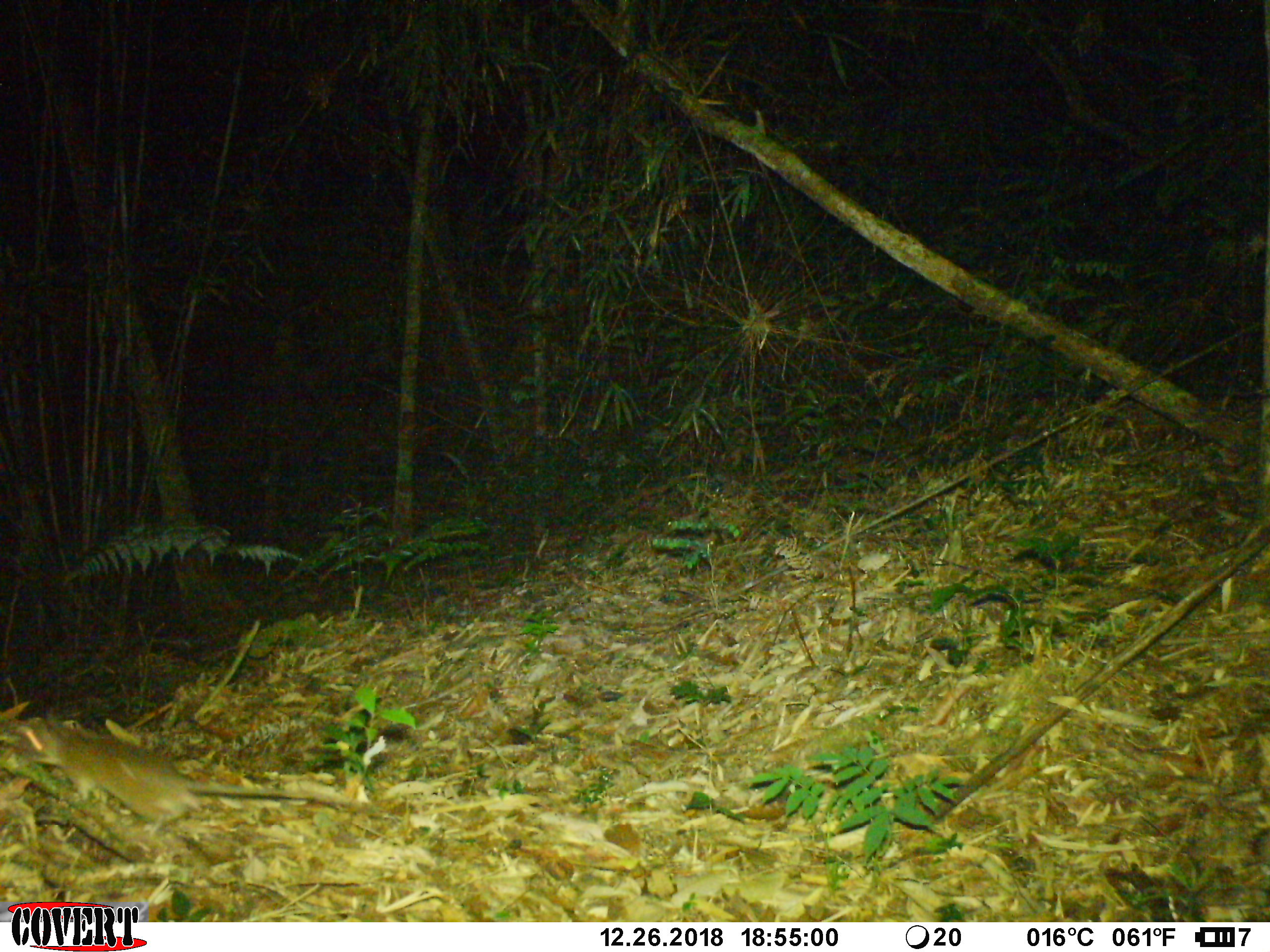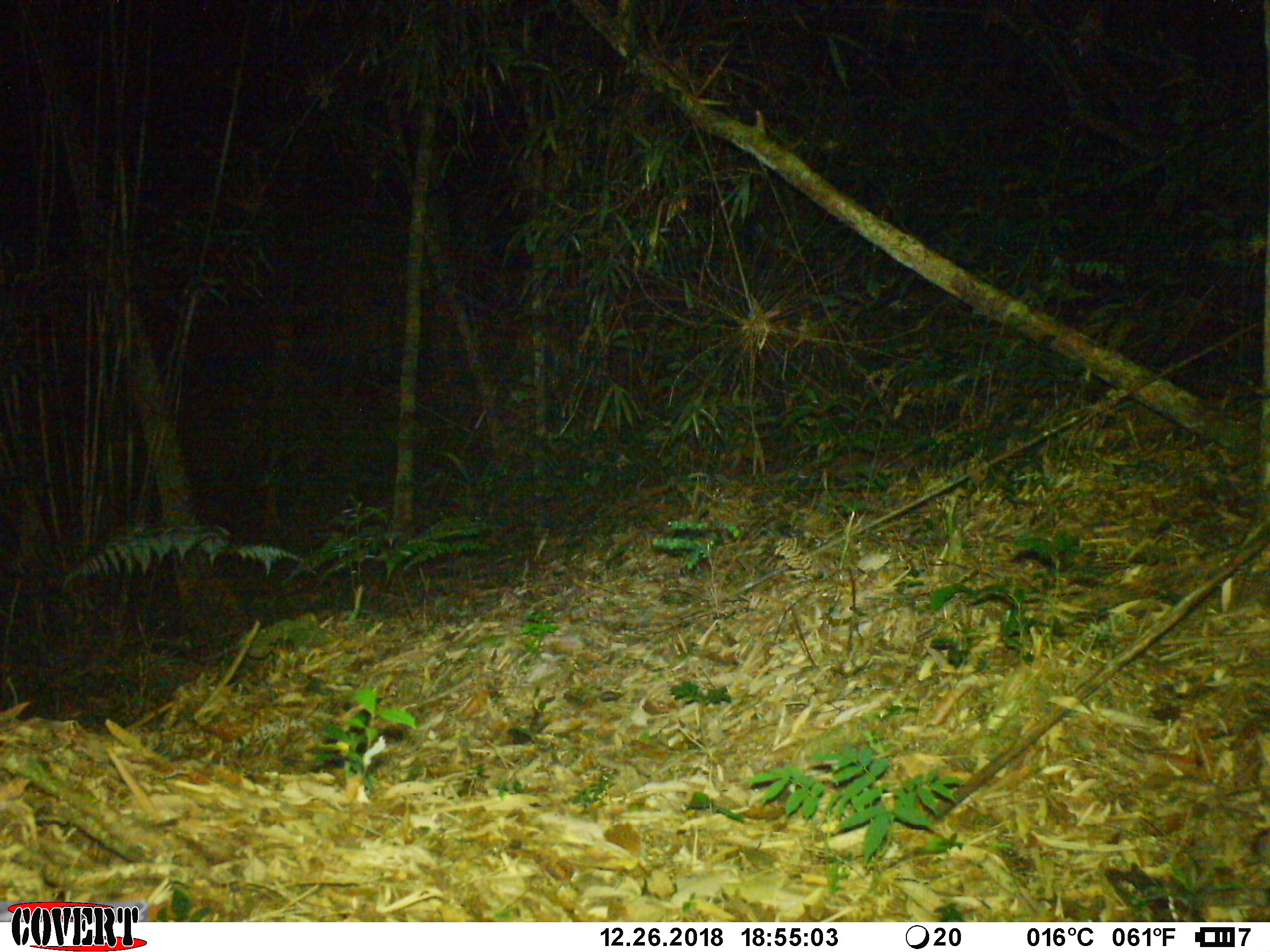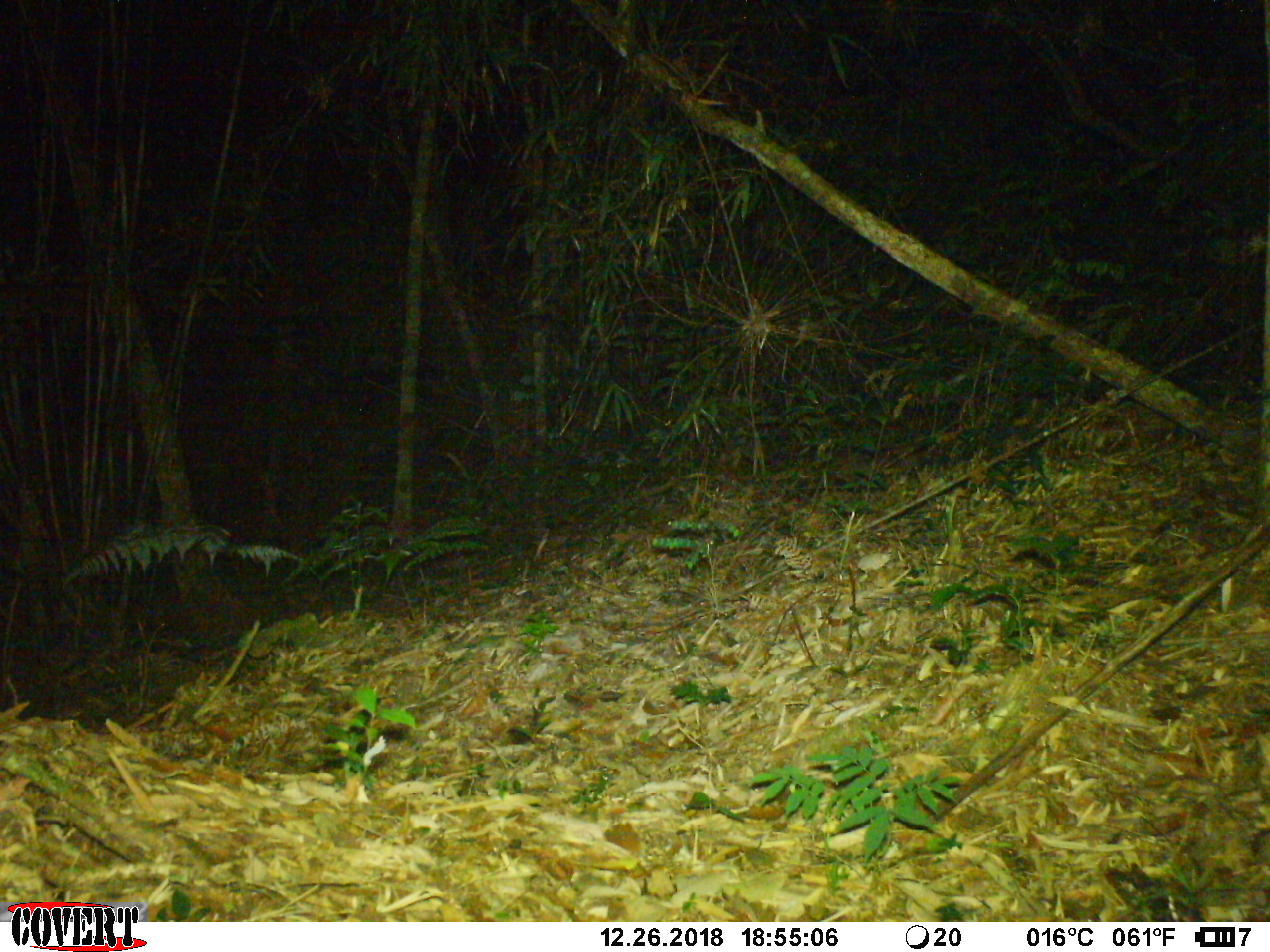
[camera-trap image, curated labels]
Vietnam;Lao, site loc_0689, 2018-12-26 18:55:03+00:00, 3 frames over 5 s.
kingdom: Animalia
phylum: Chordata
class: Mammalia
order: Rodentia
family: Muridae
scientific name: Muridae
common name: old-world mice and rats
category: unidentified murid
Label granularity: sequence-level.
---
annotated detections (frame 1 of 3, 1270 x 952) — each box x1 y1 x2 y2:
unidentified murid: 14 715 348 835